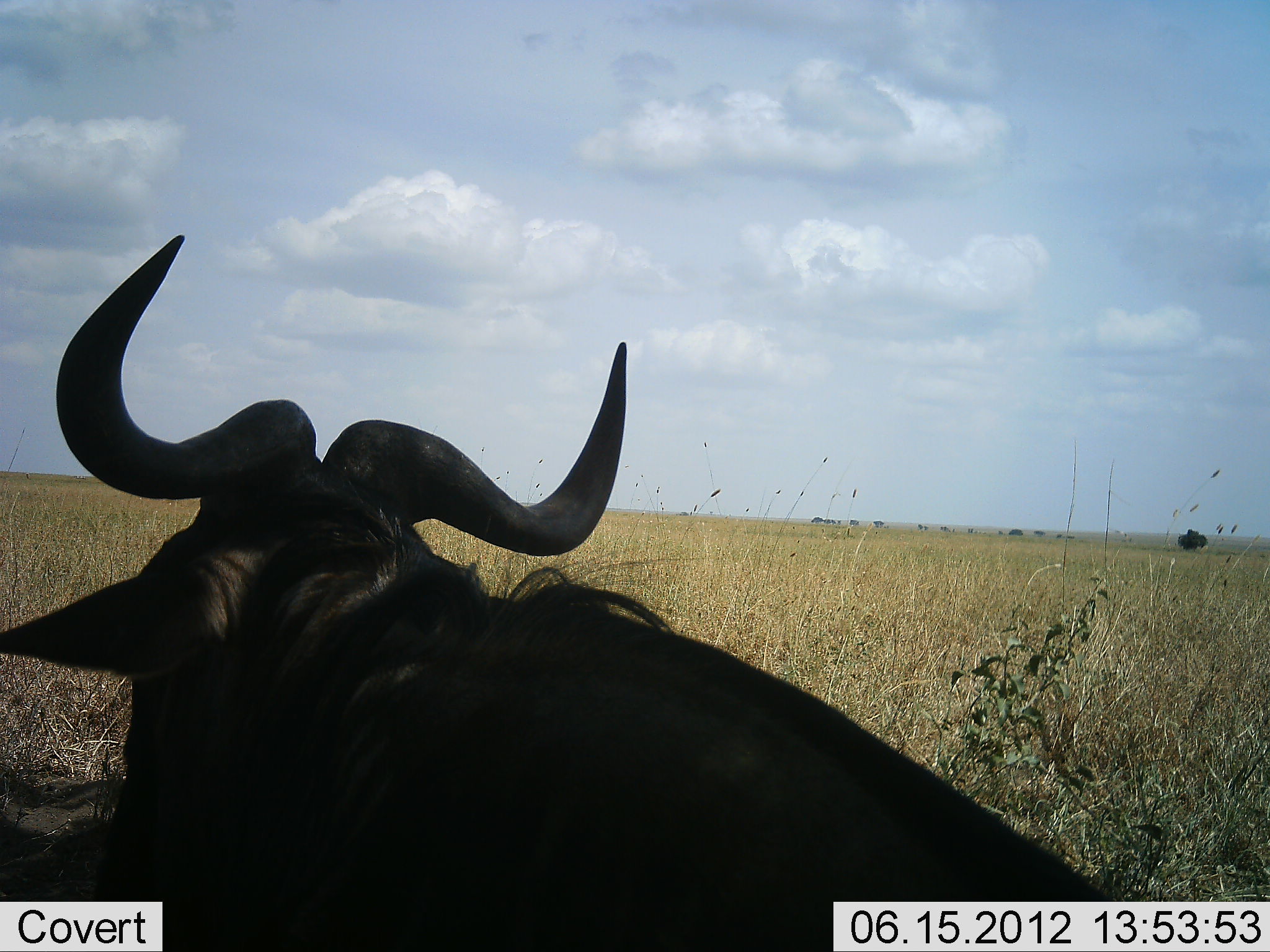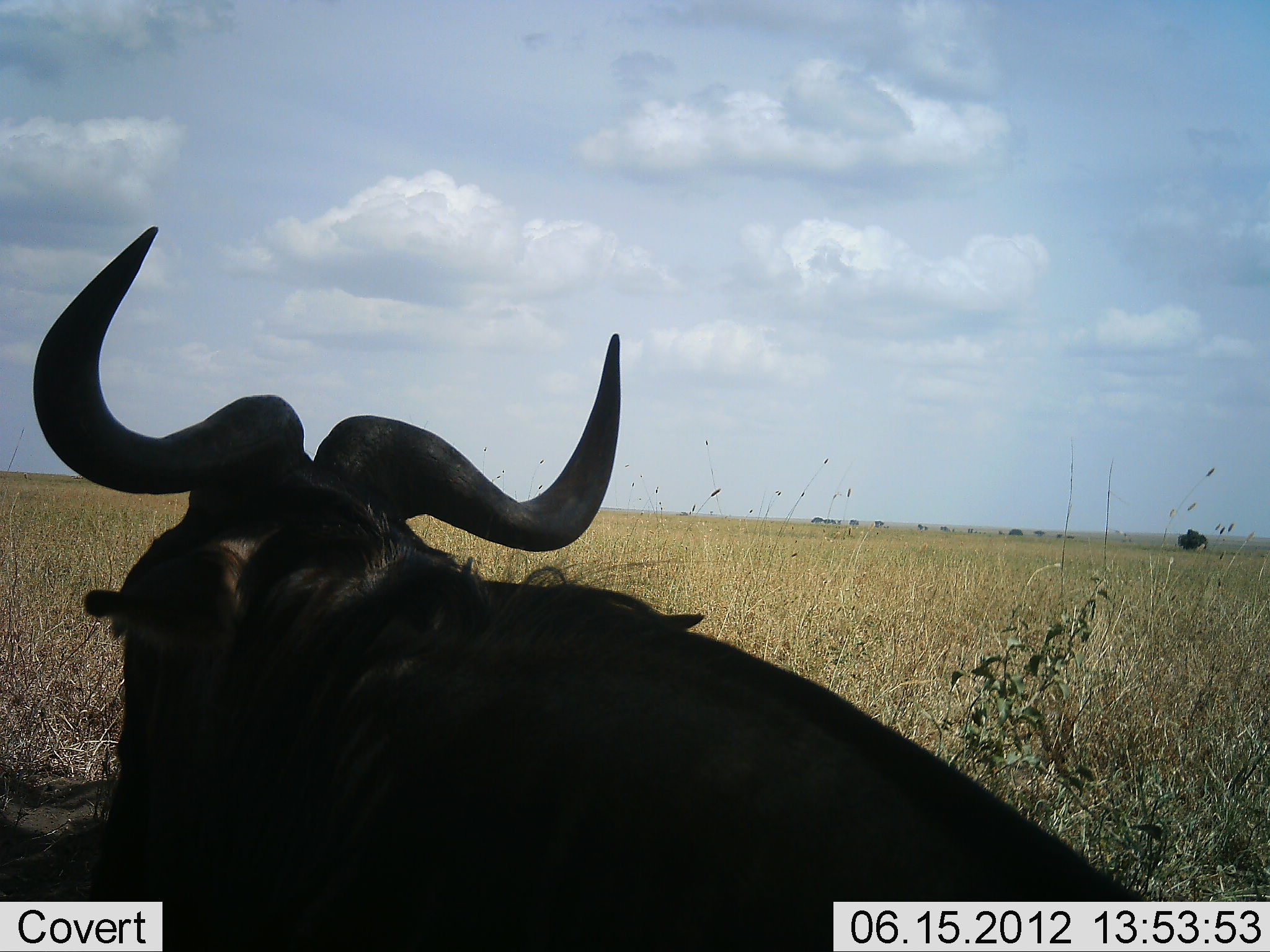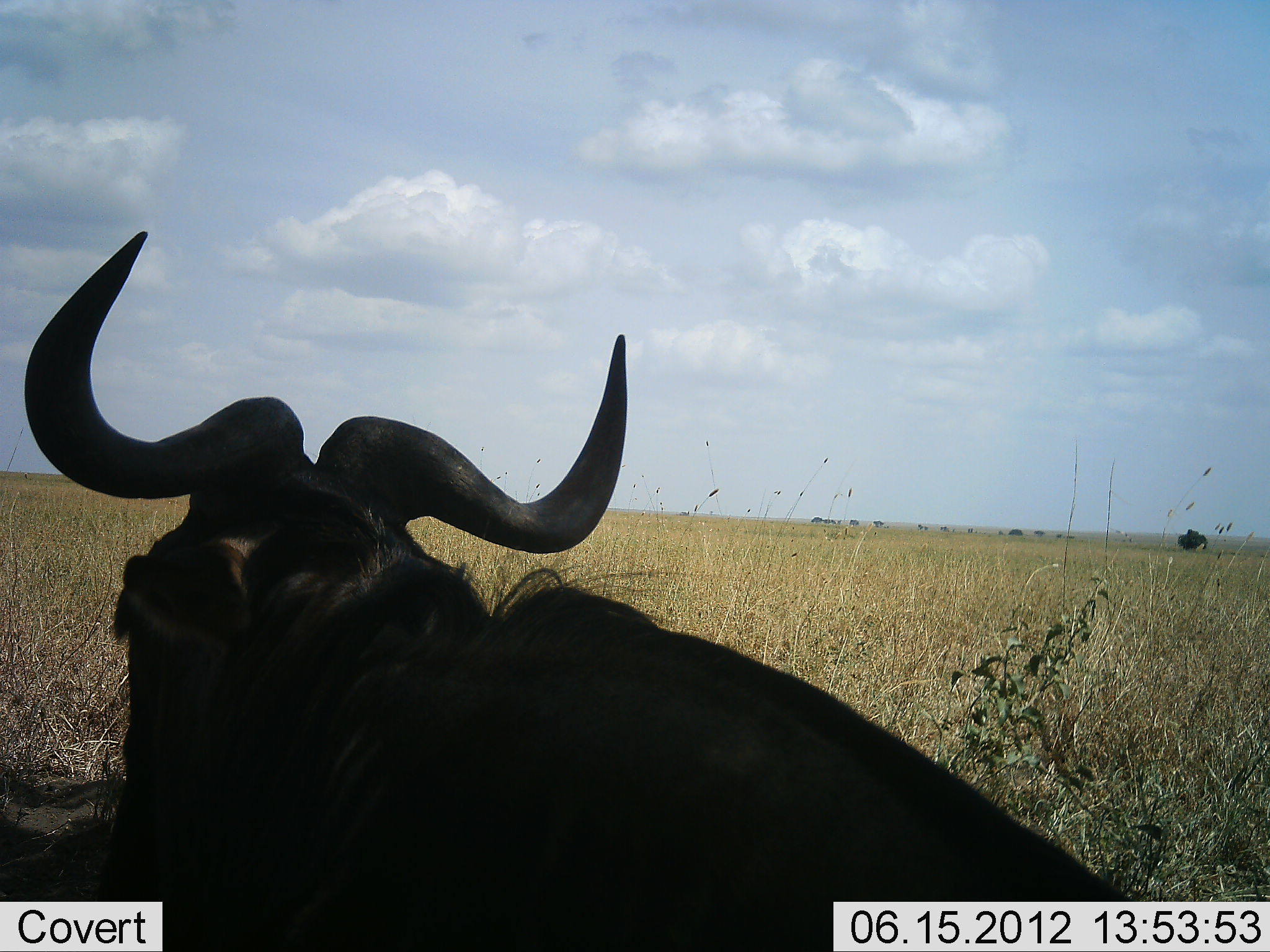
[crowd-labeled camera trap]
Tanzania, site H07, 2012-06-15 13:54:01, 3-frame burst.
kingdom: Animalia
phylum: Chordata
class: Mammalia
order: Artiodactyla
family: Bovidae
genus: Connochaetes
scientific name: Connochaetes taurinus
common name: blue wildebeest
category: wildebeest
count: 1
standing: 0%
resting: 100%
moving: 0%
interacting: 0%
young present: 0%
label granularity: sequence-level